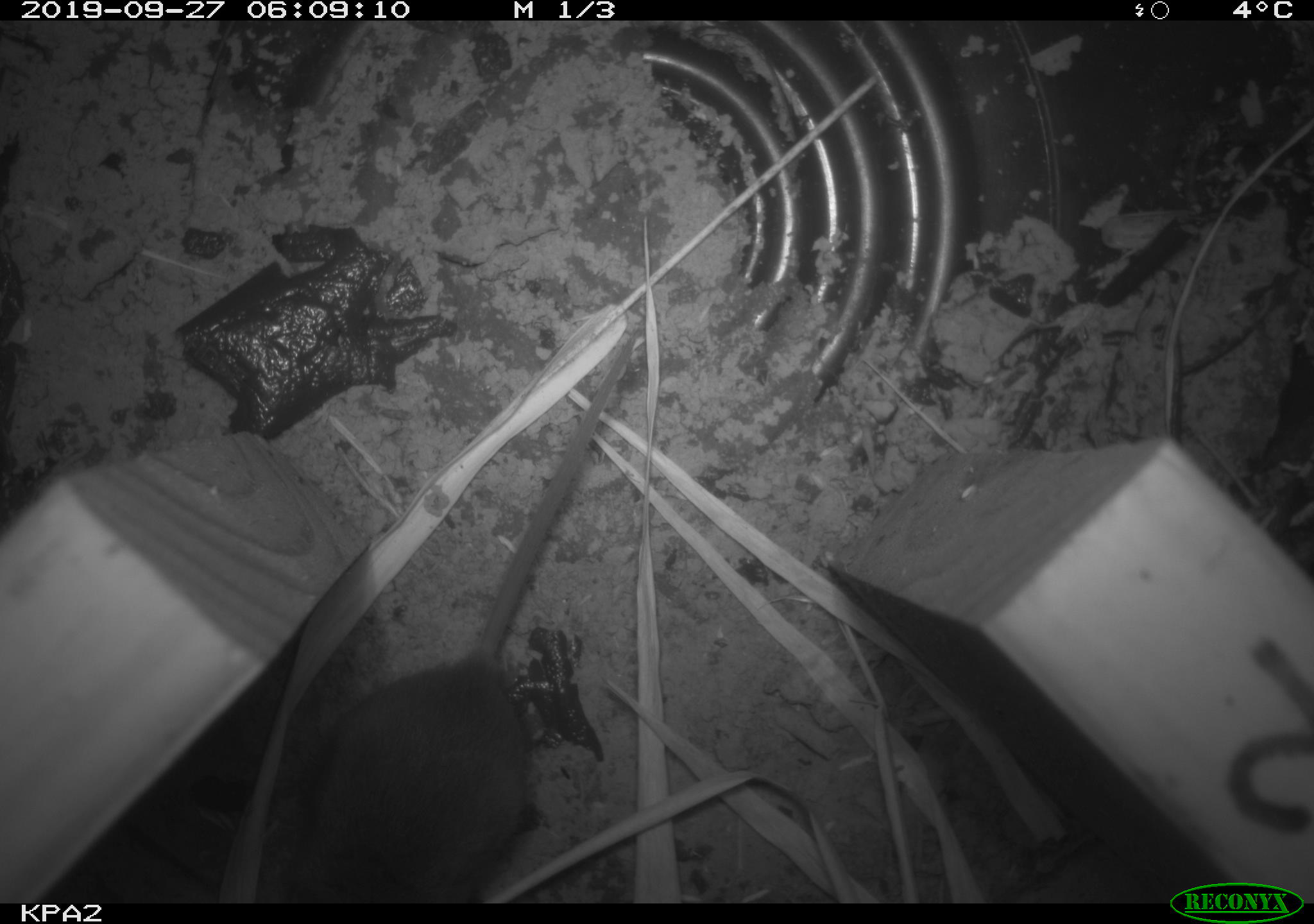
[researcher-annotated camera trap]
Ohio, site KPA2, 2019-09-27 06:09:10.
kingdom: Animalia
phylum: Chordata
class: Mammalia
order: Rodentia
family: Cricetidae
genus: Peromyscus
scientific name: Peromyscus leucopus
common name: white-footed mouse